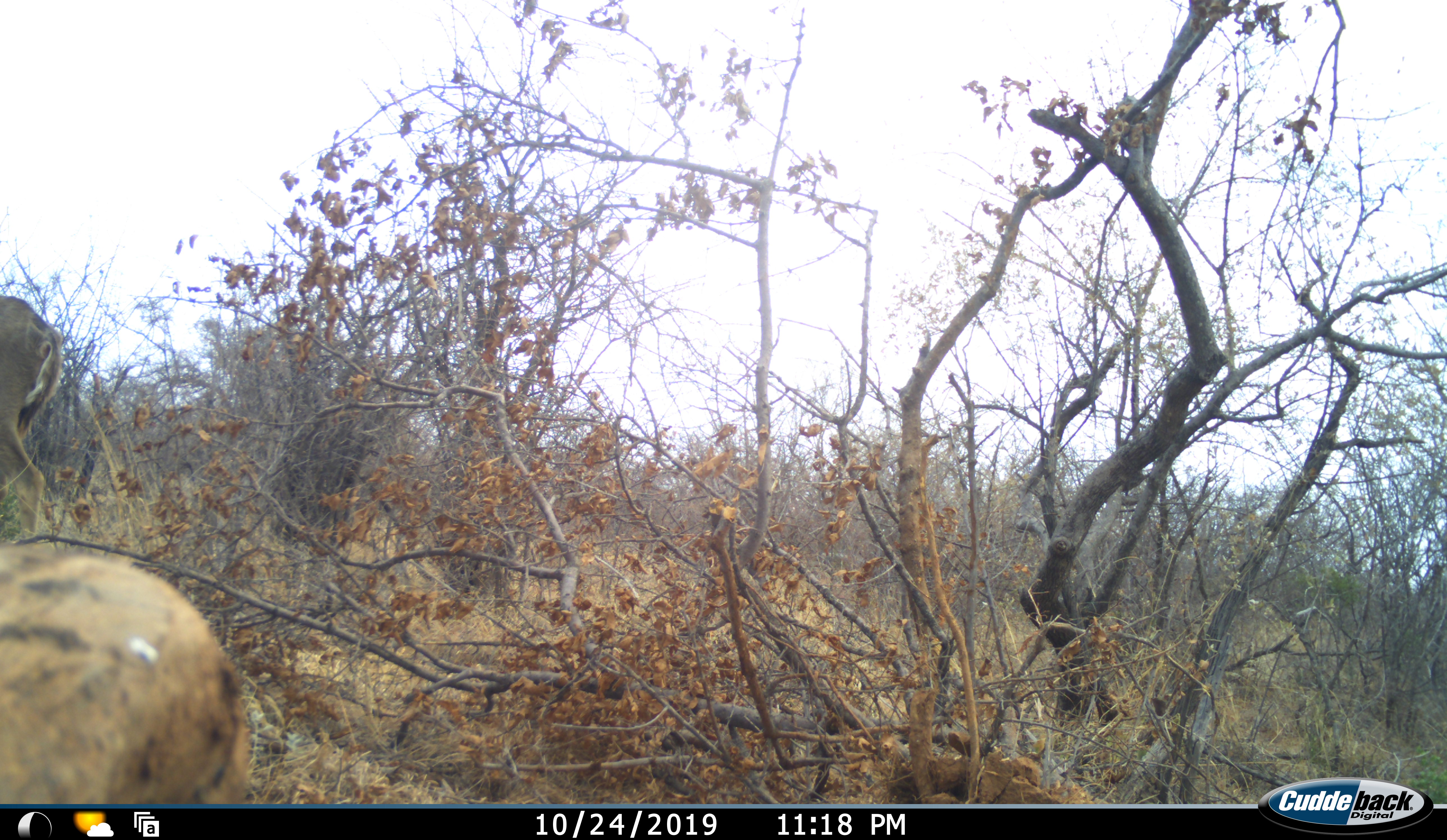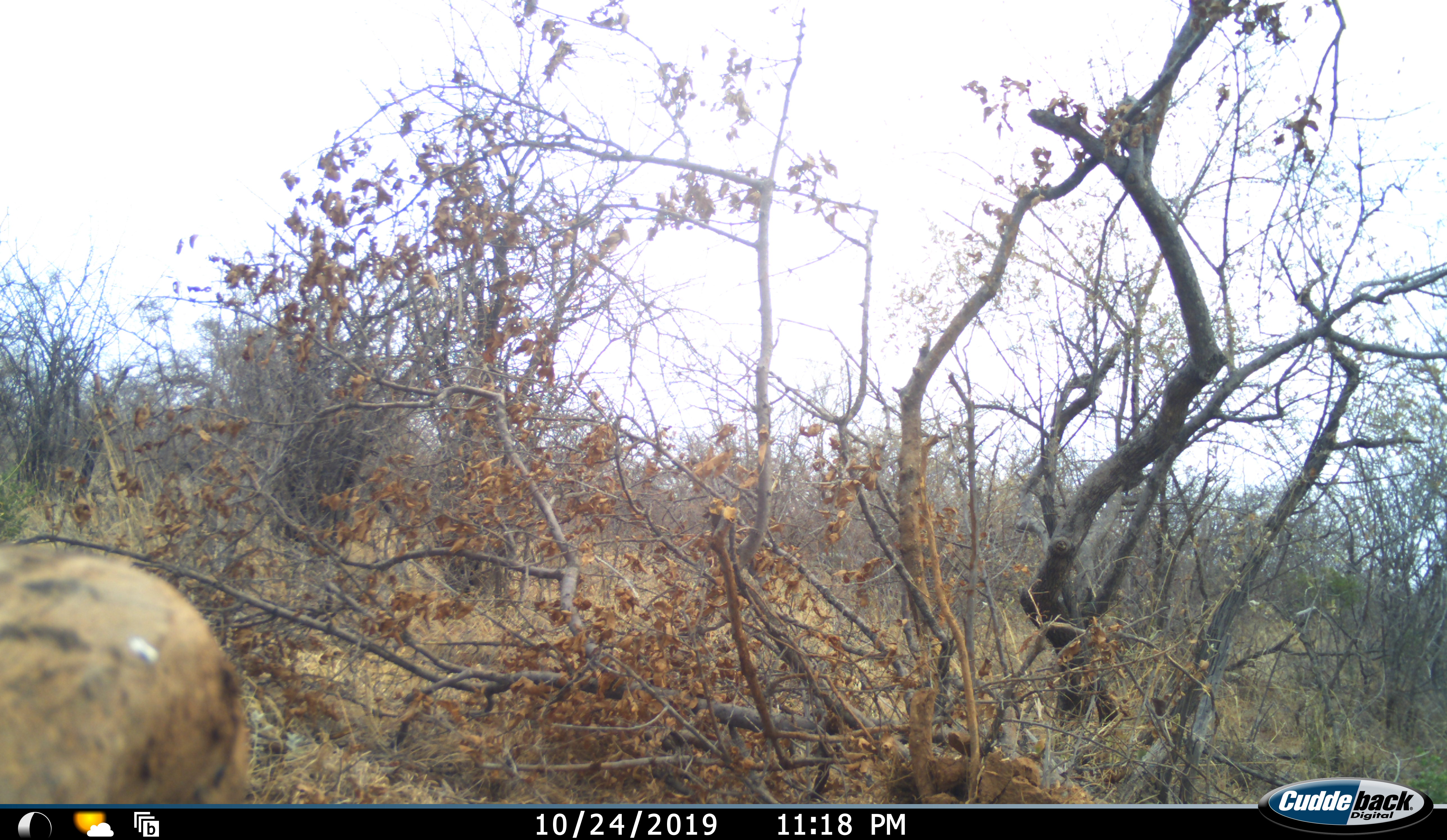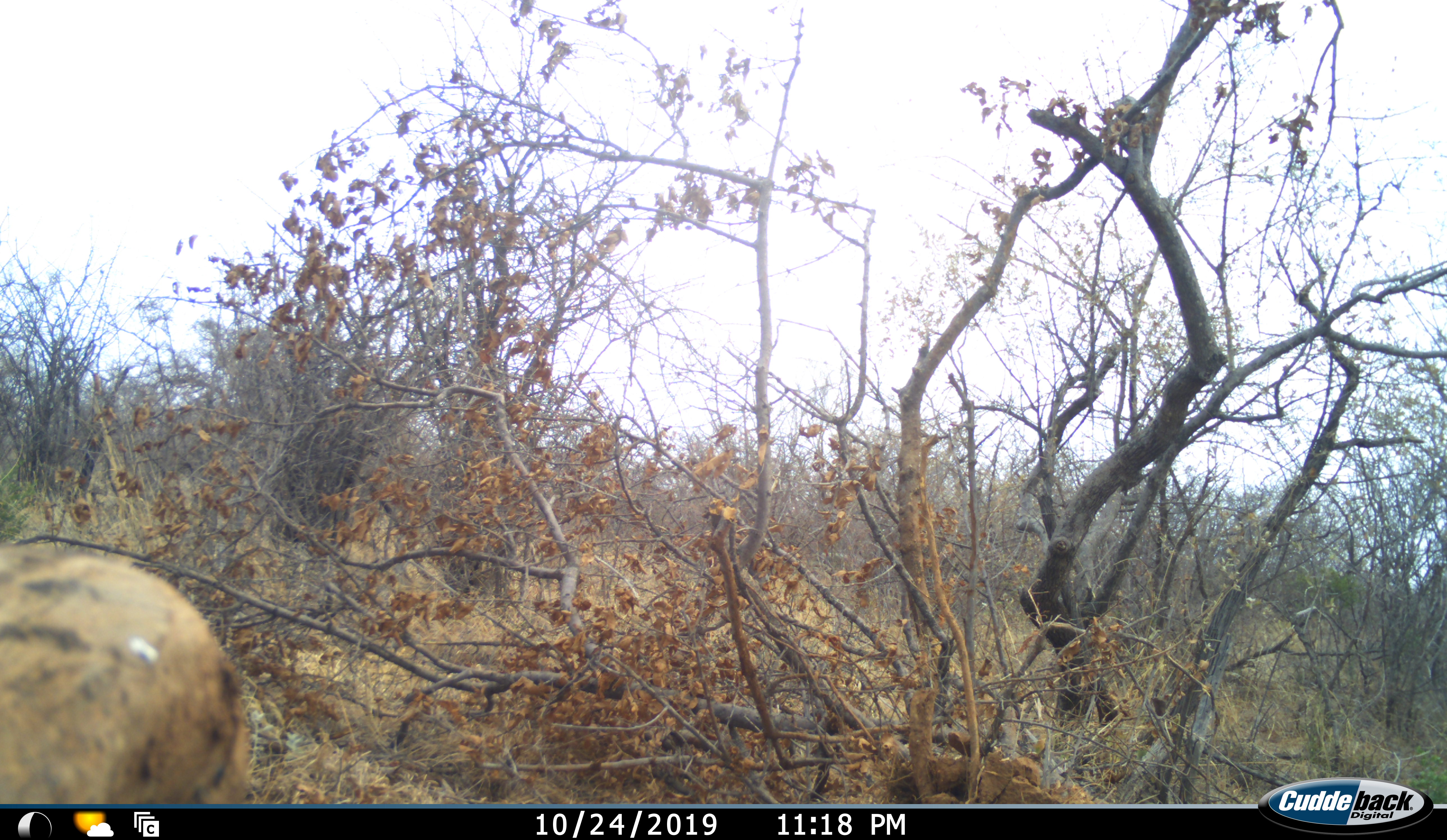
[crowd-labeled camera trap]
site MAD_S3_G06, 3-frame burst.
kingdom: Animalia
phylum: Chordata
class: Mammalia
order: Artiodactyla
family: Bovidae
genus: Tragelaphus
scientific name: Tragelaphus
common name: kudu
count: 1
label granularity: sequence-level